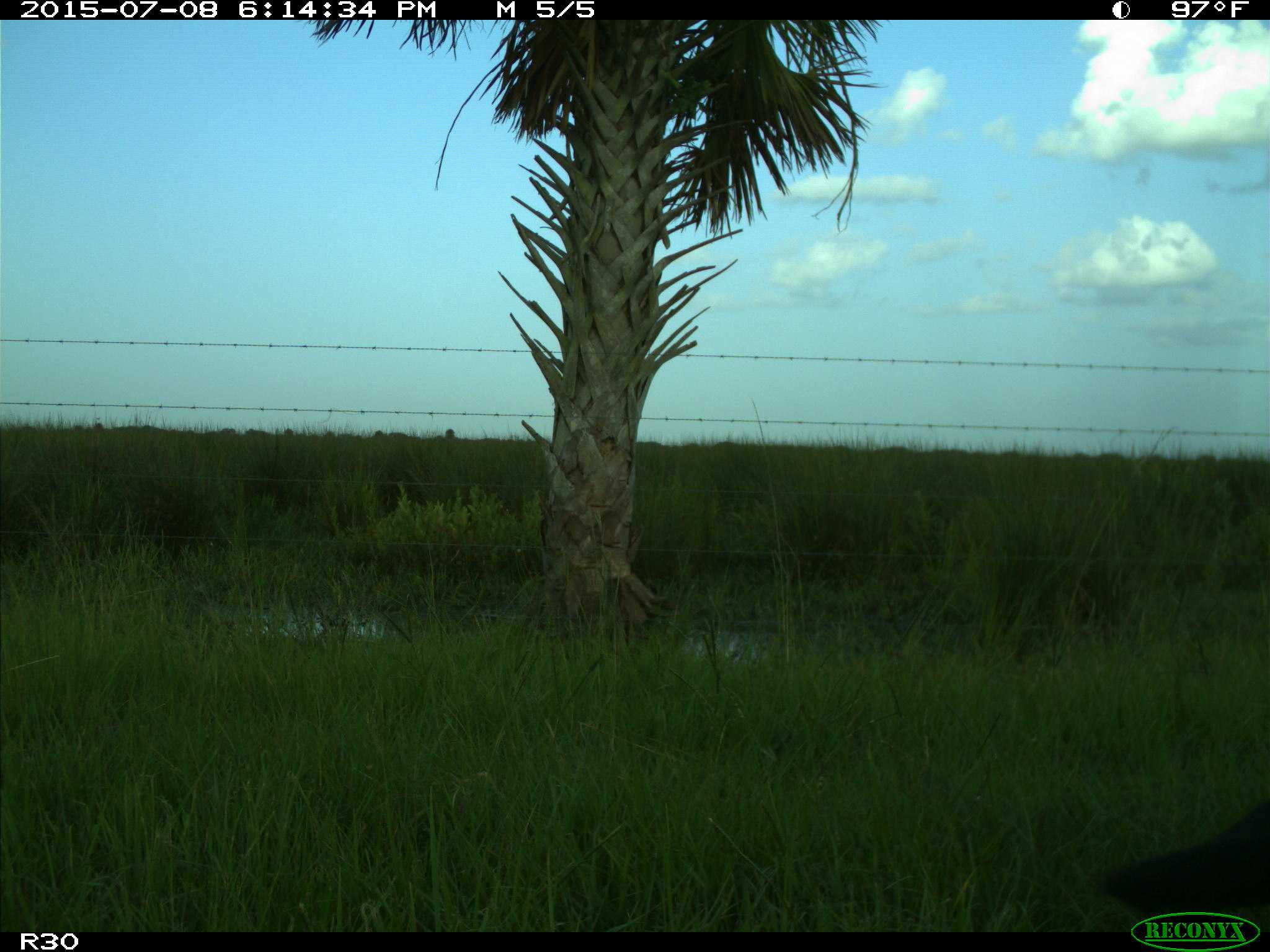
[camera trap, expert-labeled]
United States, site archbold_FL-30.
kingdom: Animalia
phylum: Chordata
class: Mammalia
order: Artiodactyla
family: Bovidae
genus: Bos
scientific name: Bos taurus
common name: domestic cow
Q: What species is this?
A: Bos taurus (domestic cow).